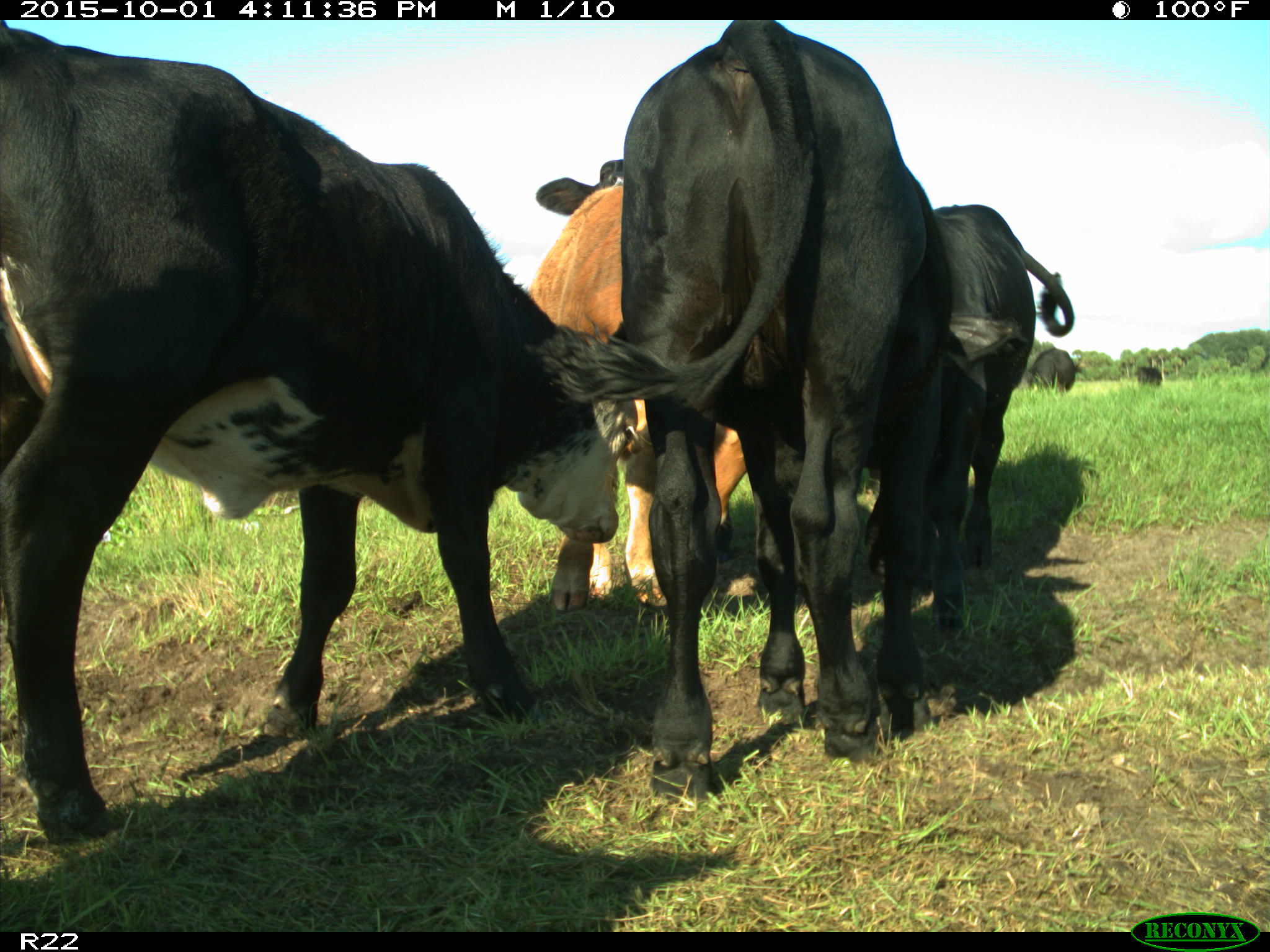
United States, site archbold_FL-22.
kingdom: Animalia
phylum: Chordata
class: Mammalia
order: Artiodactyla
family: Bovidae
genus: Bos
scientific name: Bos taurus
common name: domestic cow